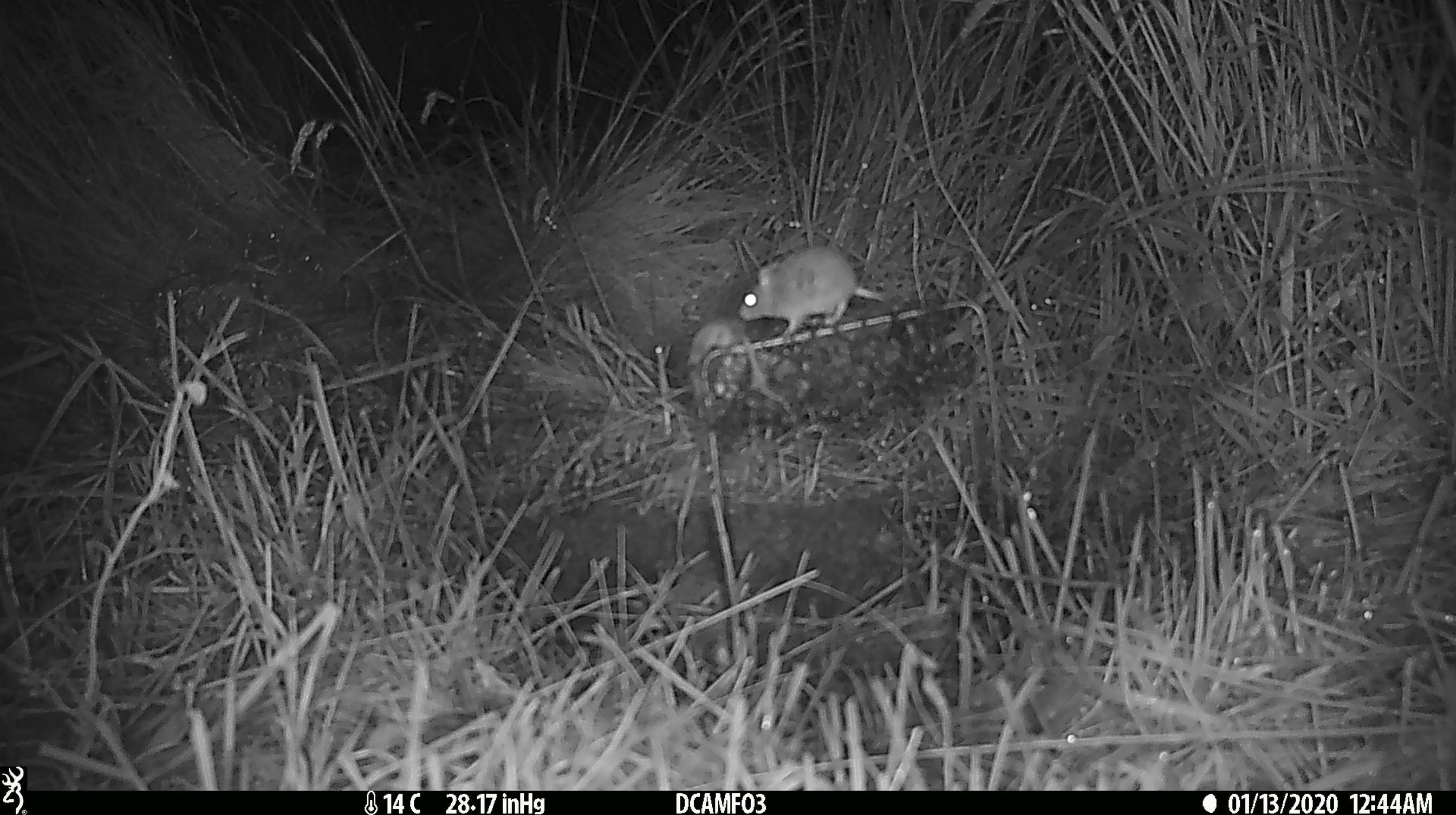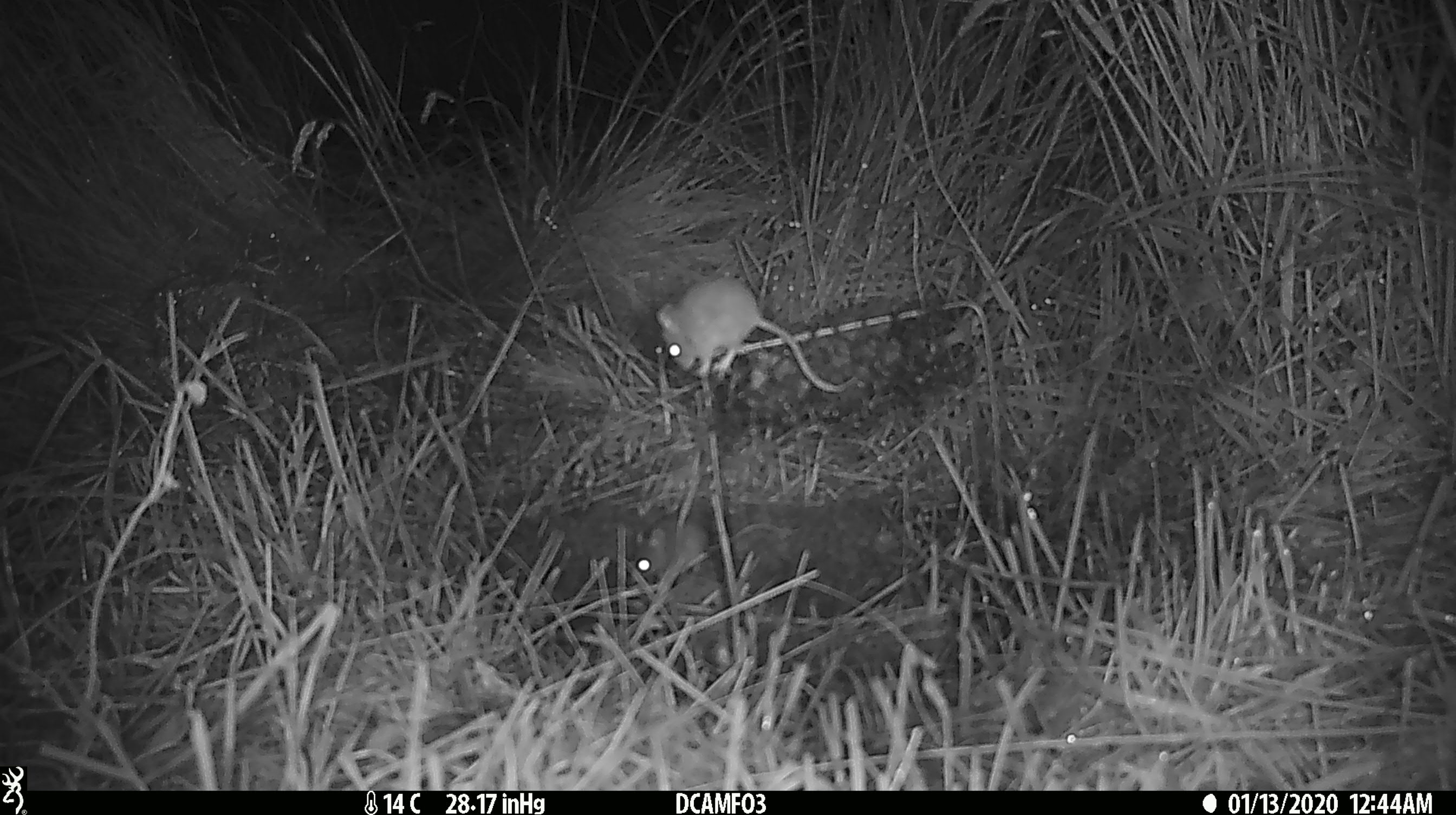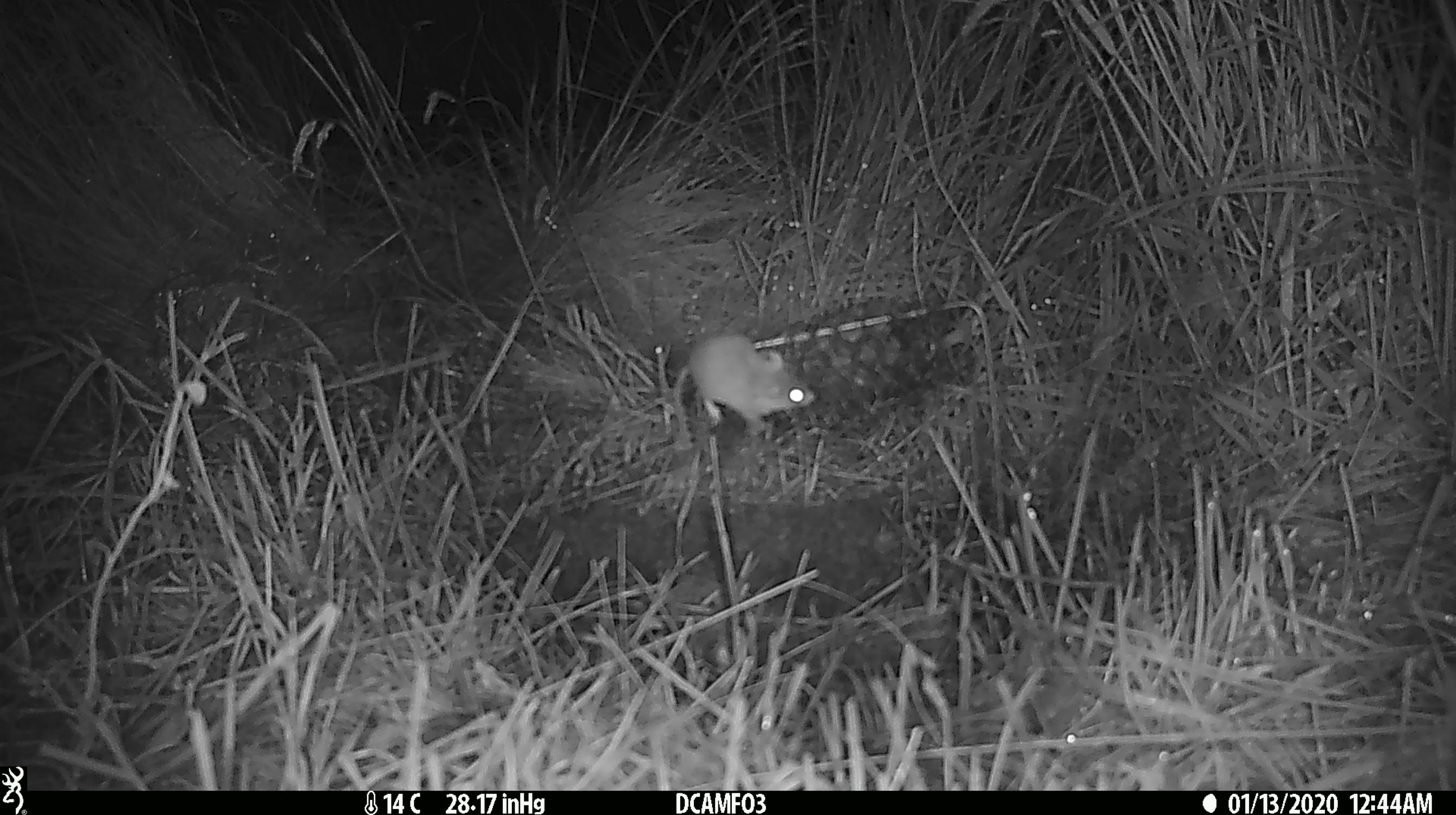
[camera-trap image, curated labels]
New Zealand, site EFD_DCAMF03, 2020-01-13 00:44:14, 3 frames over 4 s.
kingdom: Animalia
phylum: Chordata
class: Mammalia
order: Rodentia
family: Muridae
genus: Mus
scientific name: Mus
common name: mouse